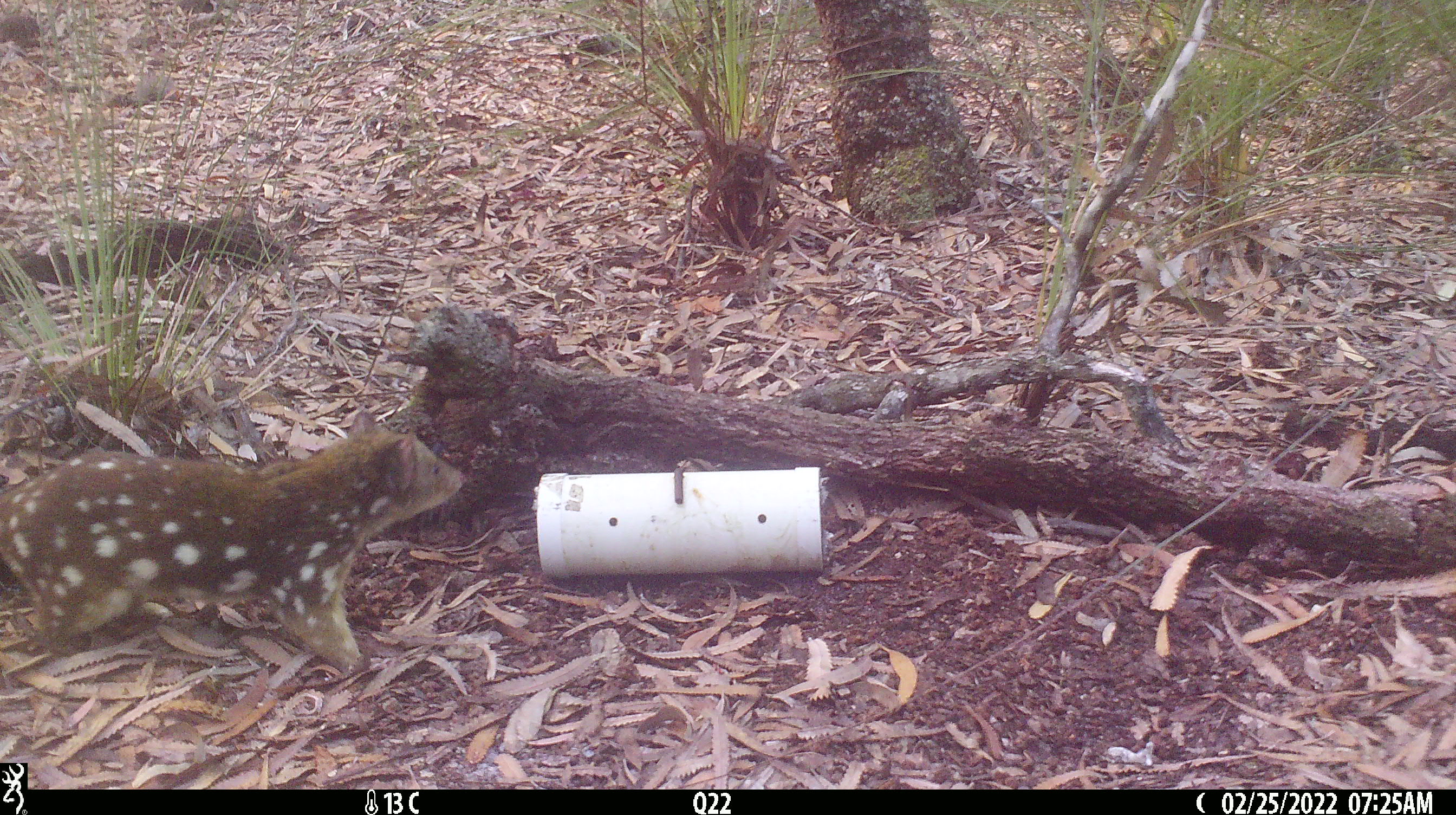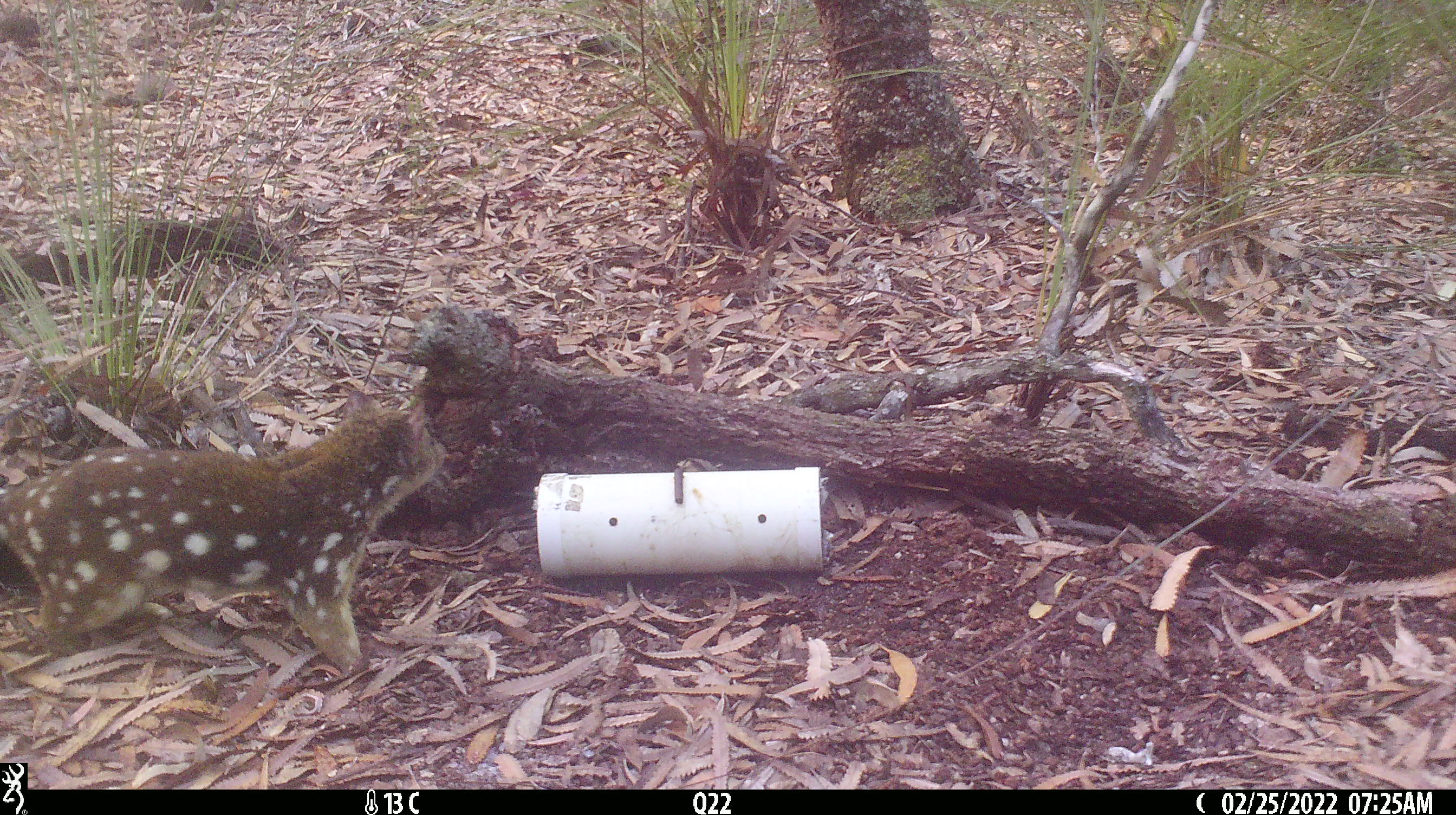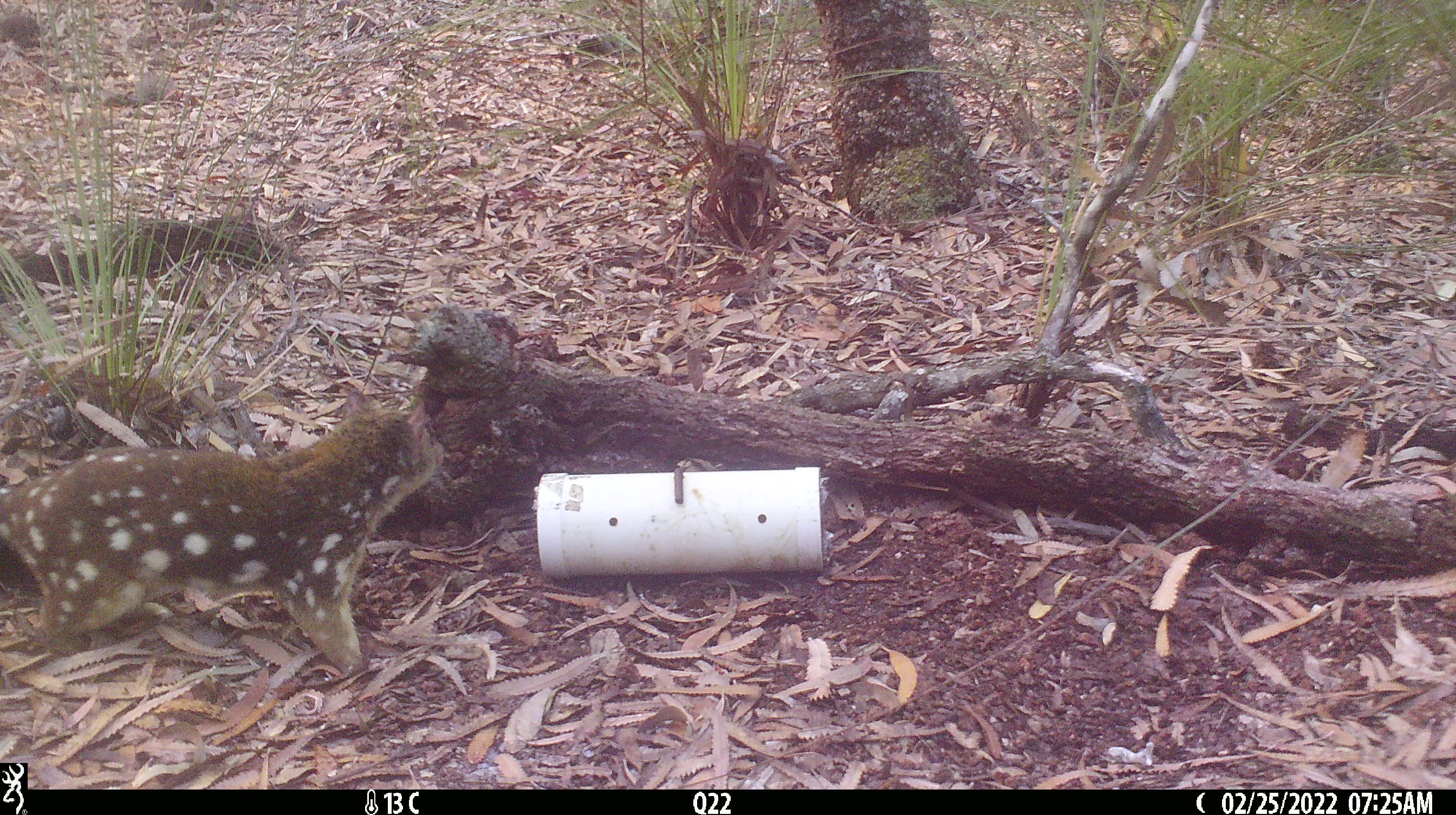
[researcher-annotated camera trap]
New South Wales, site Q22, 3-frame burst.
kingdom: Animalia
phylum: Chordata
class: Mammalia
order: Dasyuromorphia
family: Dasyuridae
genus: Dasyurus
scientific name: Dasyurus maculatus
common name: spotted-tailed quoll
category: quoll